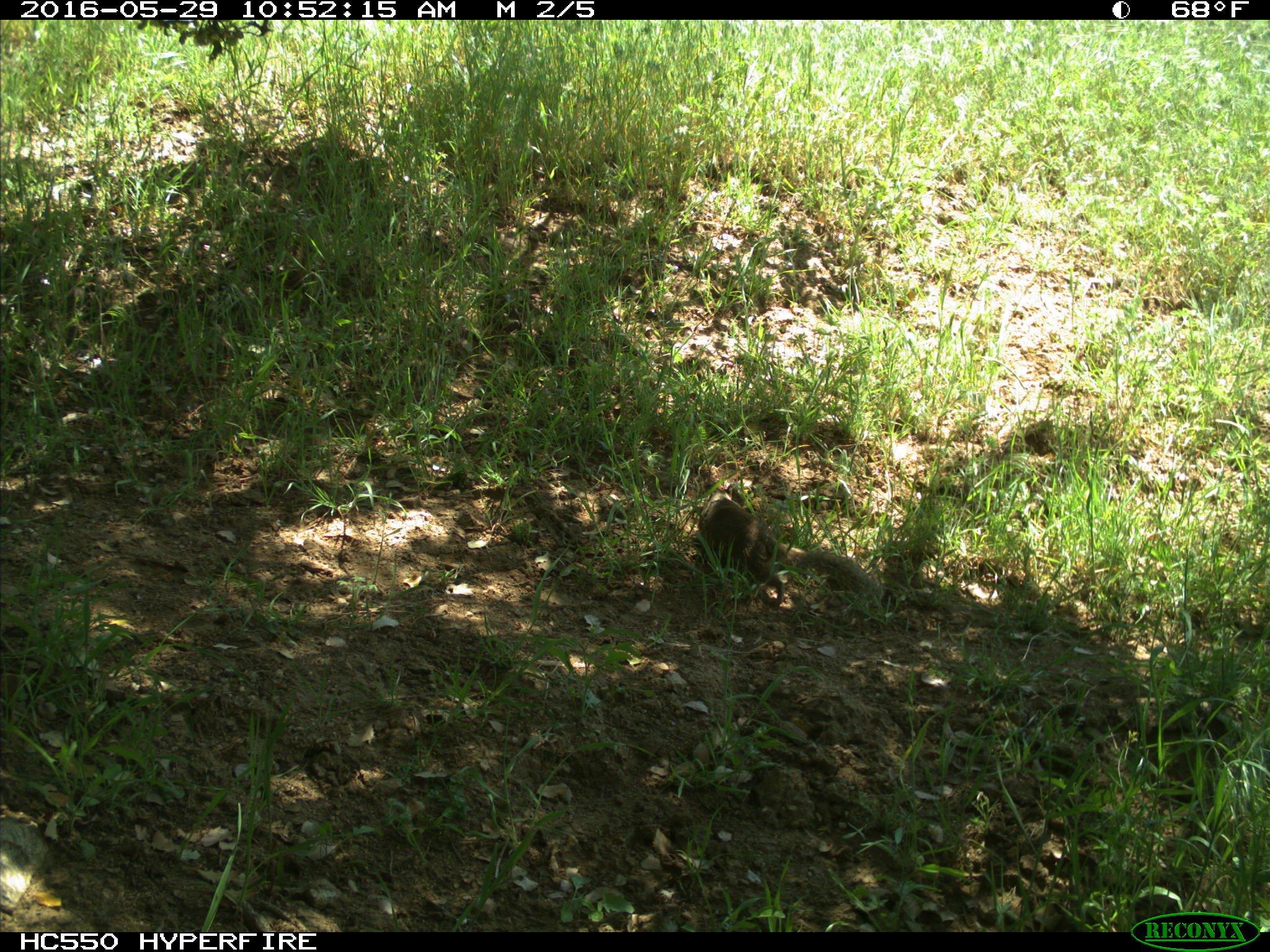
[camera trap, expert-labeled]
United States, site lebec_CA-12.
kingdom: Animalia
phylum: Chordata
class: Mammalia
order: Rodentia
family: Sciuridae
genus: Otospermophilus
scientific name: Otospermophilus beecheyi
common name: california ground squirrel